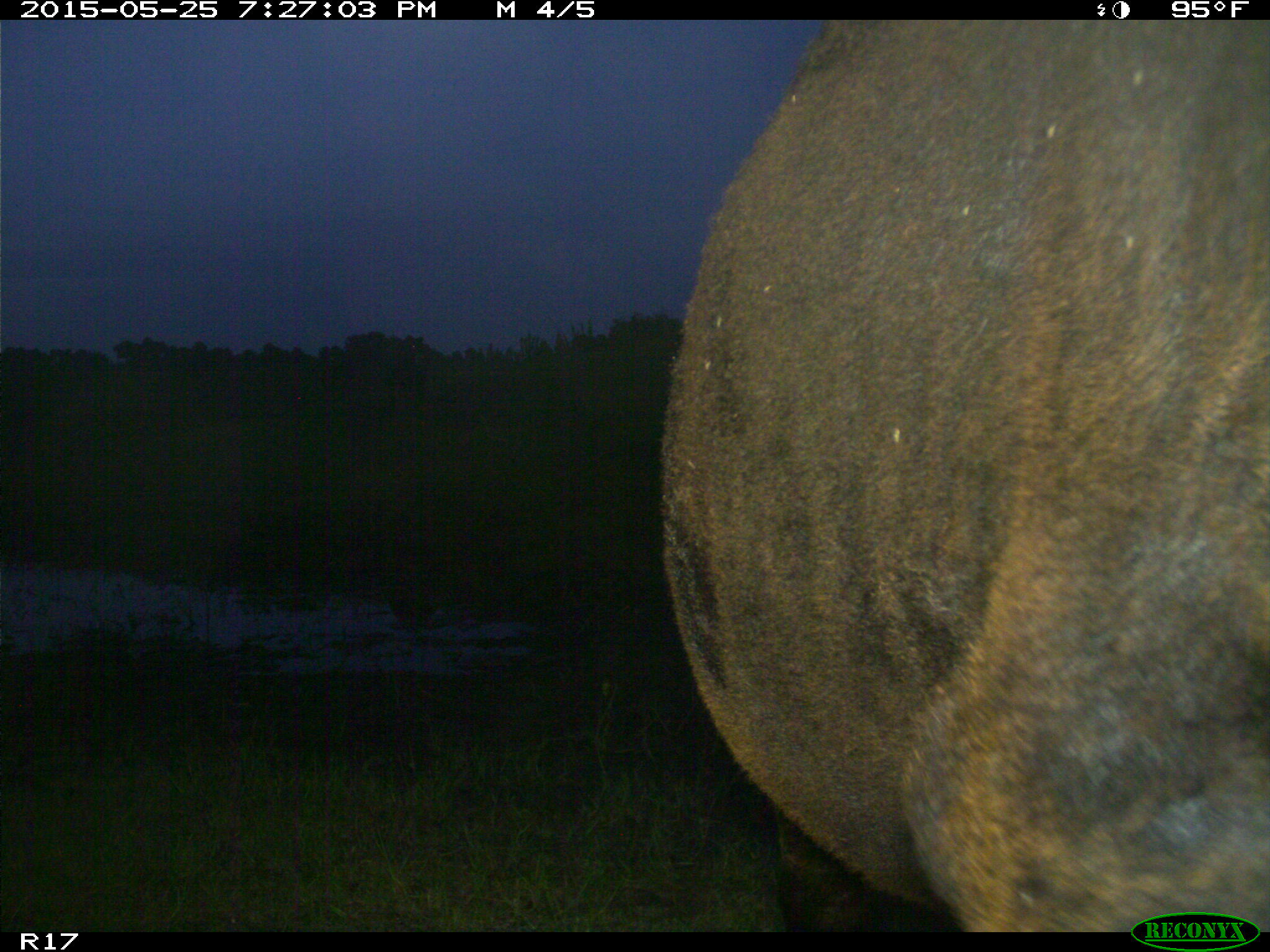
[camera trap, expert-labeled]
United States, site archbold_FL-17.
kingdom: Animalia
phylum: Chordata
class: Mammalia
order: Artiodactyla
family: Bovidae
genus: Bos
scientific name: Bos taurus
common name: domestic cow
Bos taurus (domestic cow).